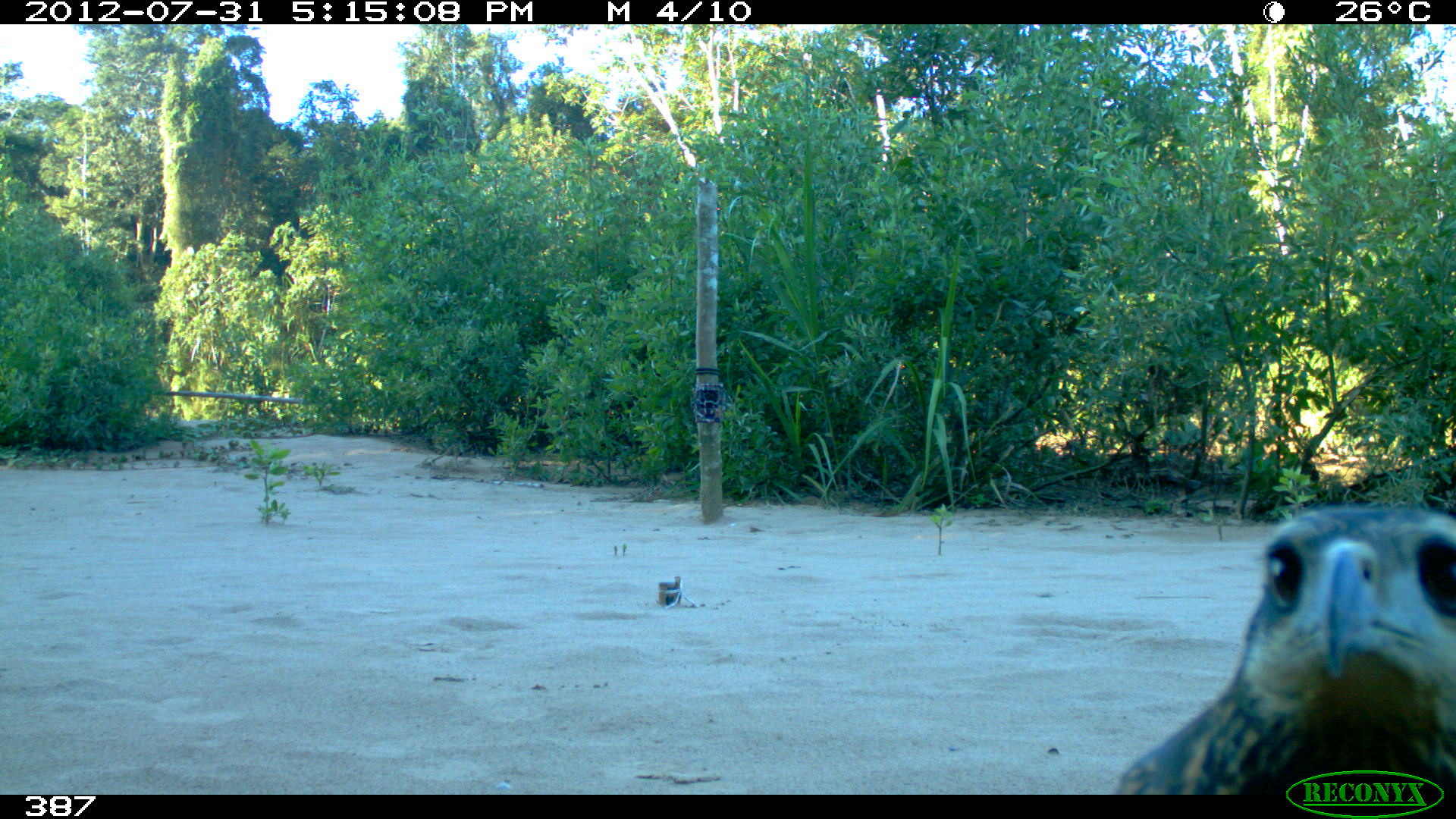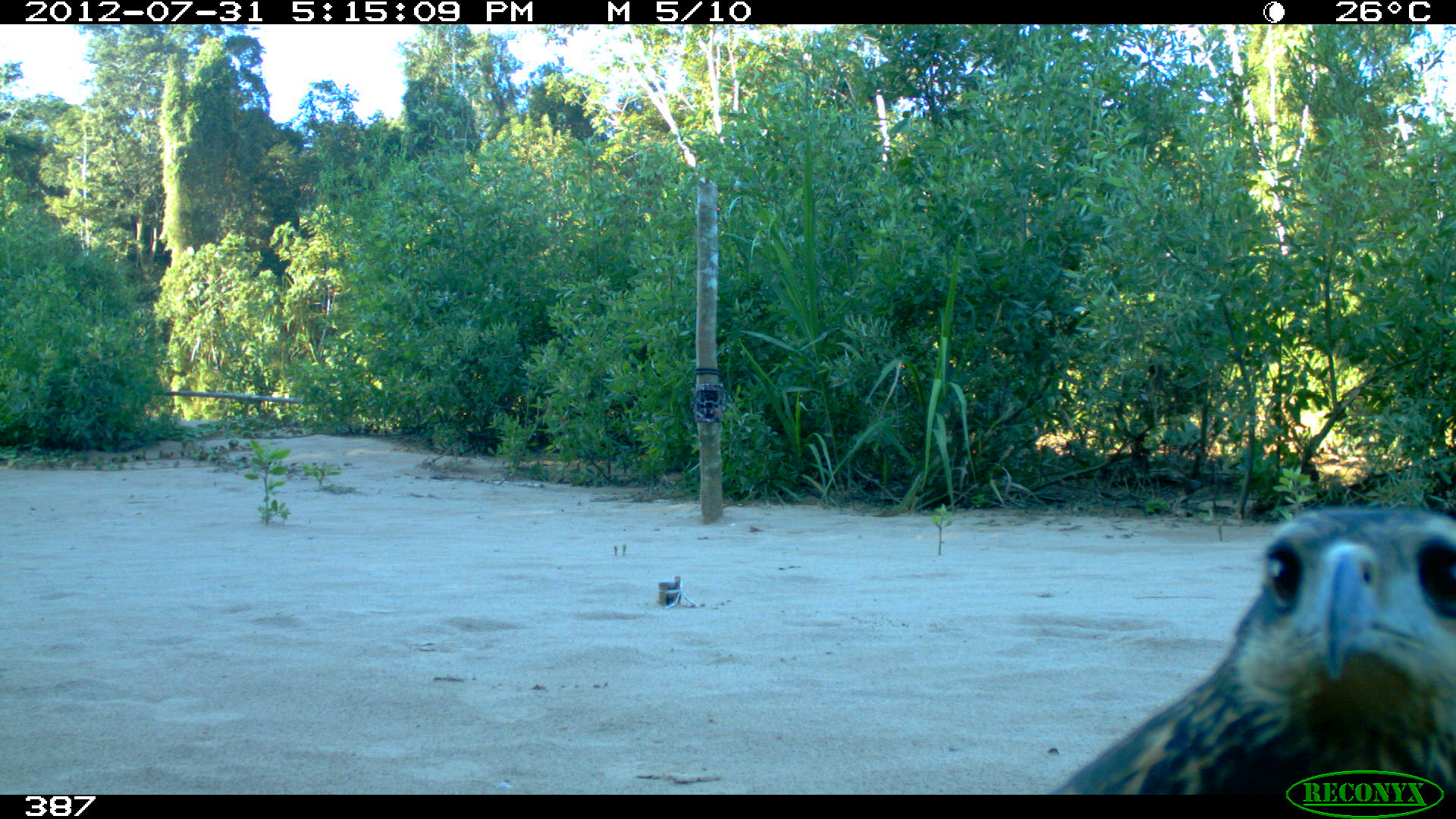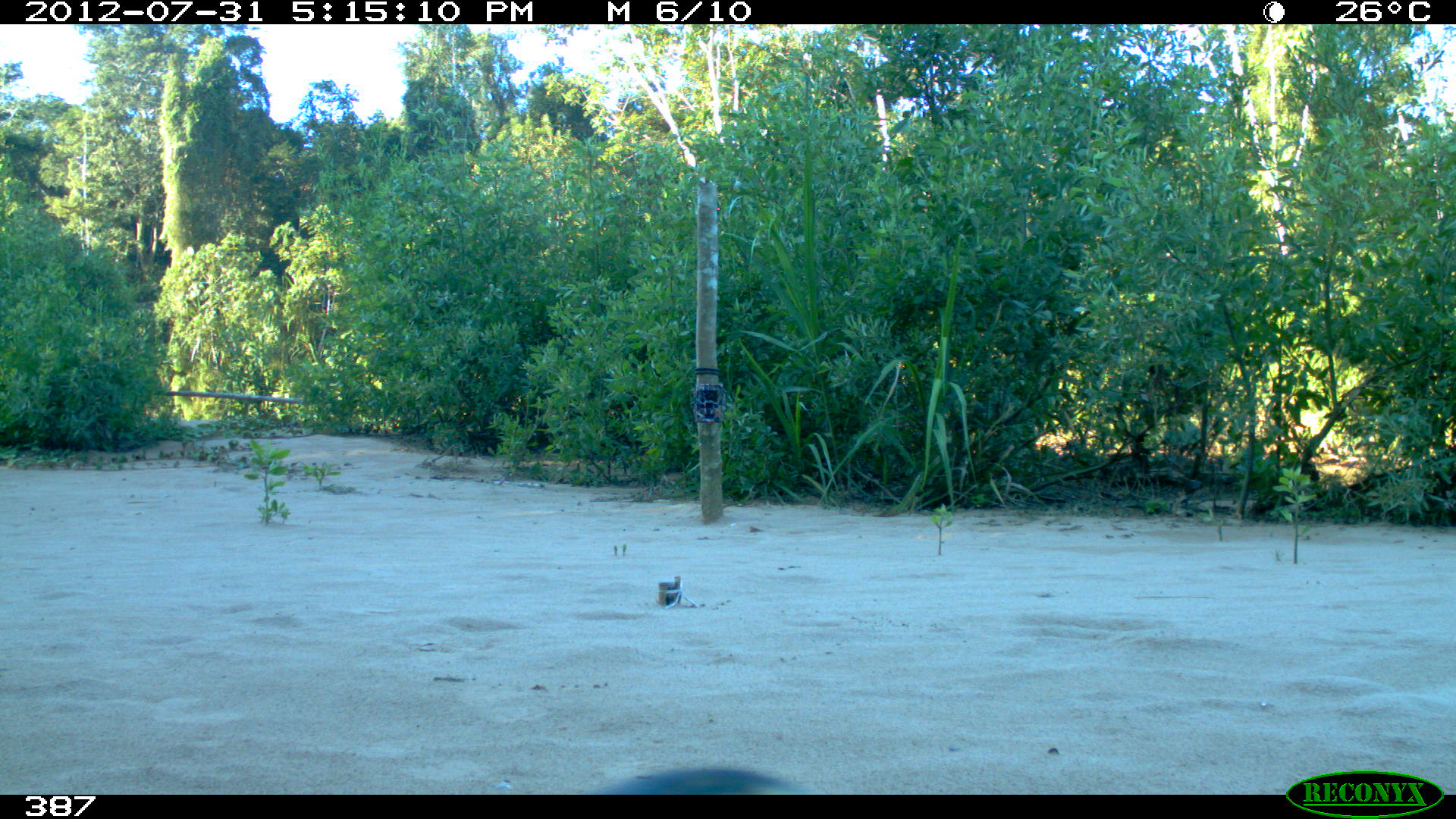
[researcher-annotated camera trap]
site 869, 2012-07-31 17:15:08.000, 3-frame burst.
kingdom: Animalia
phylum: Chordata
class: Aves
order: Accipitriformes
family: Accipitridae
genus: Buteogallus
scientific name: Buteogallus urubitinga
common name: great black hawk